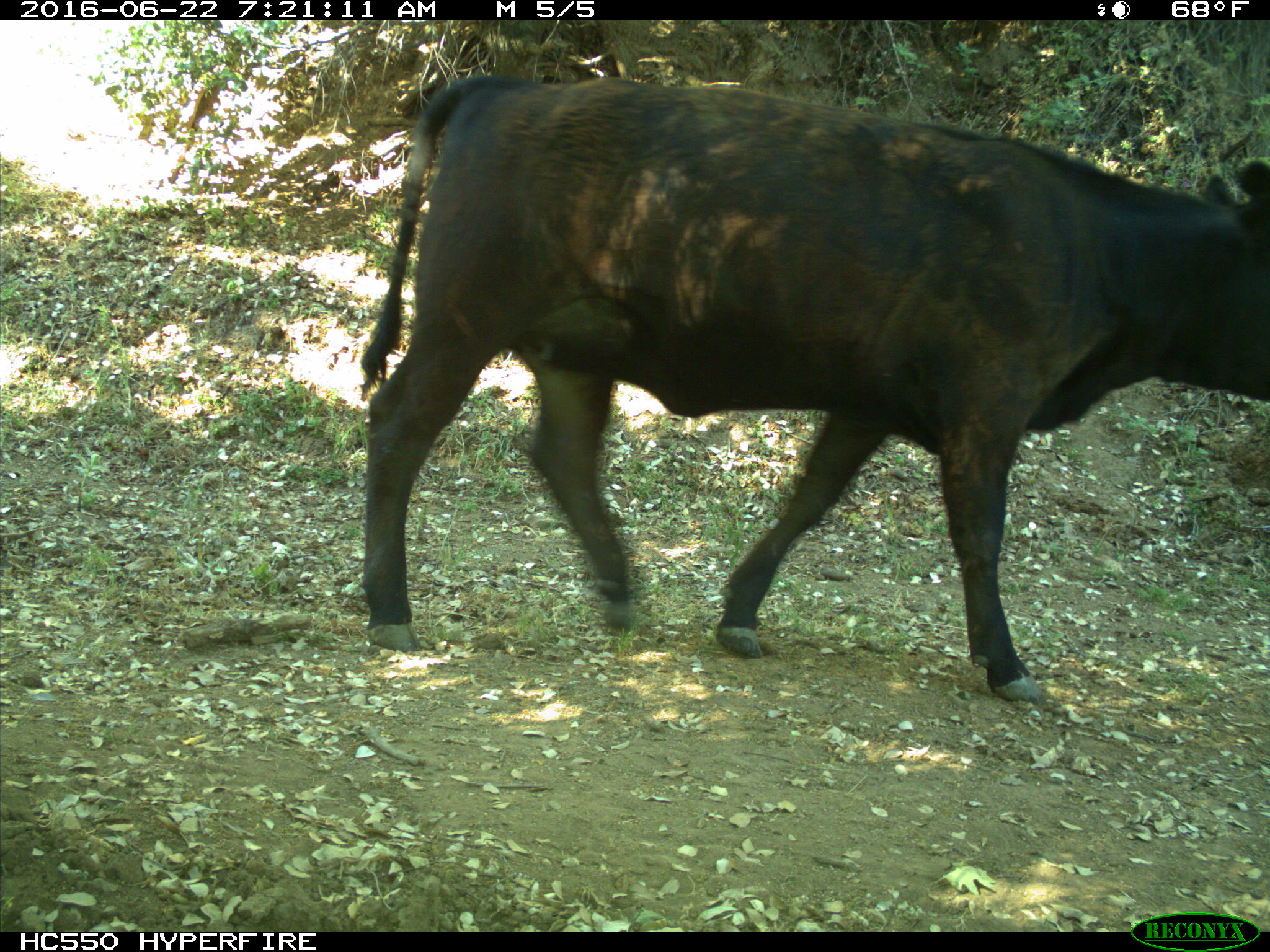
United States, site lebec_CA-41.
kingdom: Animalia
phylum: Chordata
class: Mammalia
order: Artiodactyla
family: Bovidae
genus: Bos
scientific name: Bos taurus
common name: domestic cow